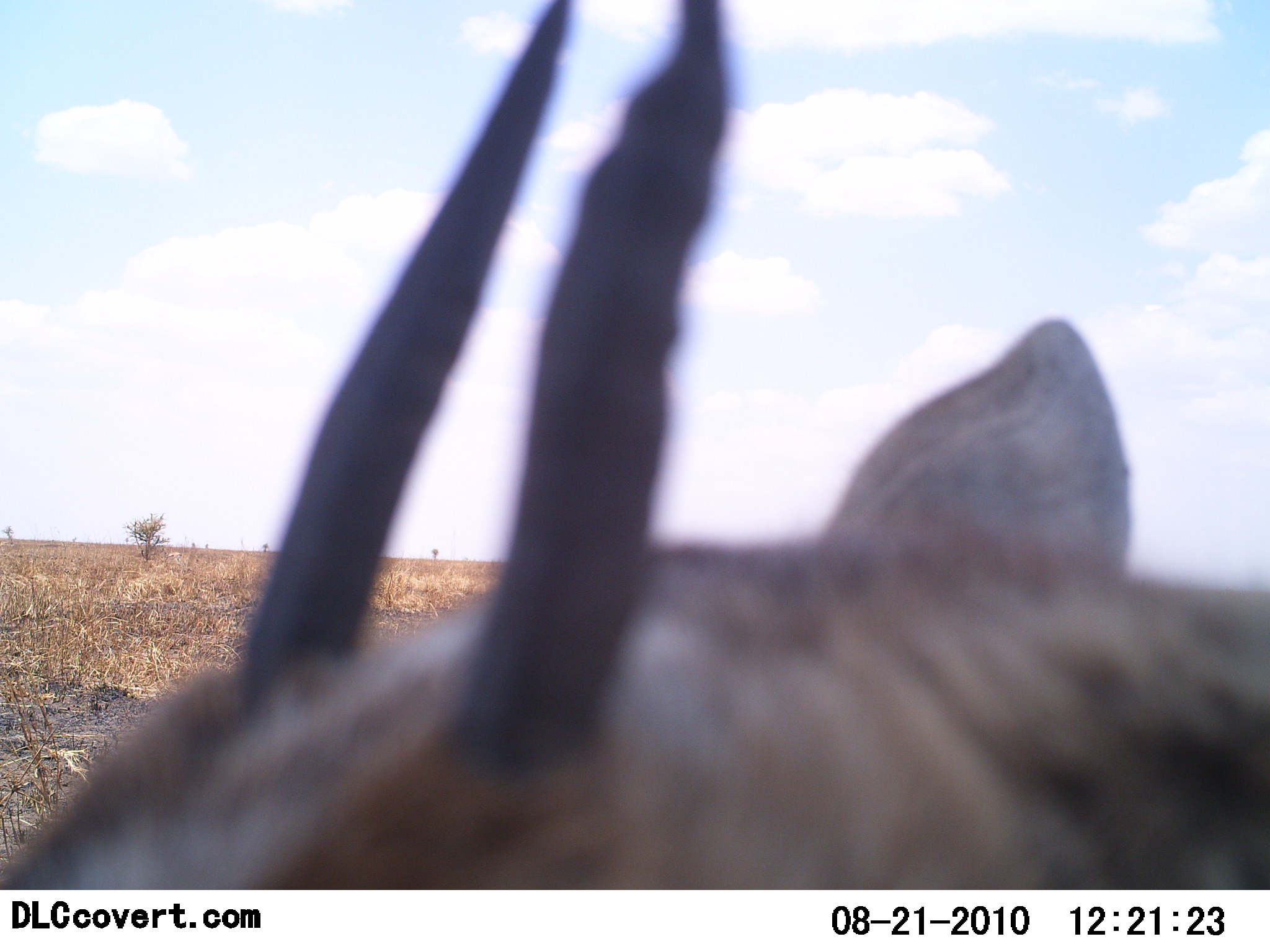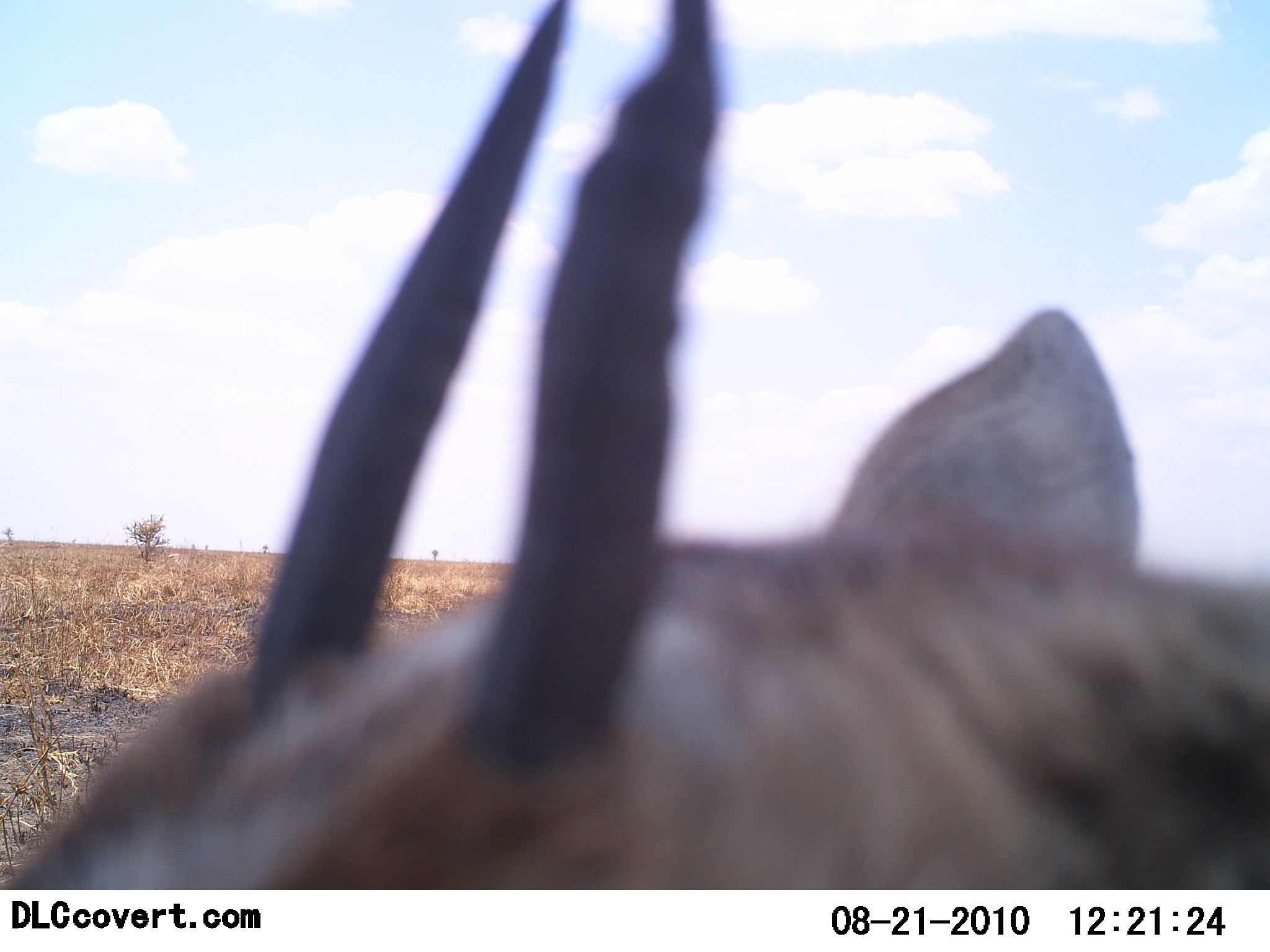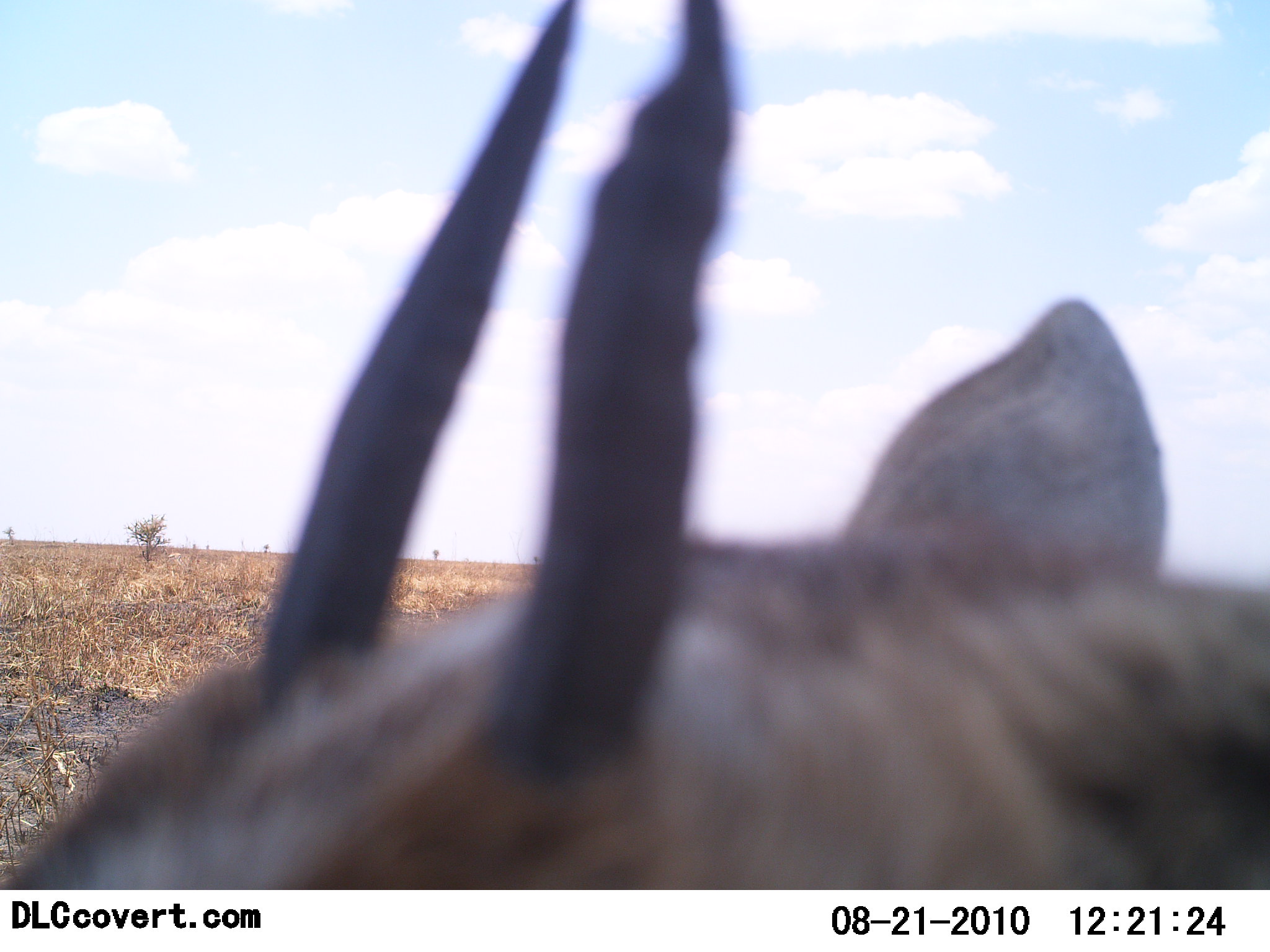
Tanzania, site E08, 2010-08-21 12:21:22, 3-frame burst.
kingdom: Animalia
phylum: Chordata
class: Mammalia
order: Artiodactyla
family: Bovidae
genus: Eudorcas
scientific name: Eudorcas thomsonii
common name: thomson's gazelle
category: gazellethomsons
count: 1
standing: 71%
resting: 29%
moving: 0%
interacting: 0%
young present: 0%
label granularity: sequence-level